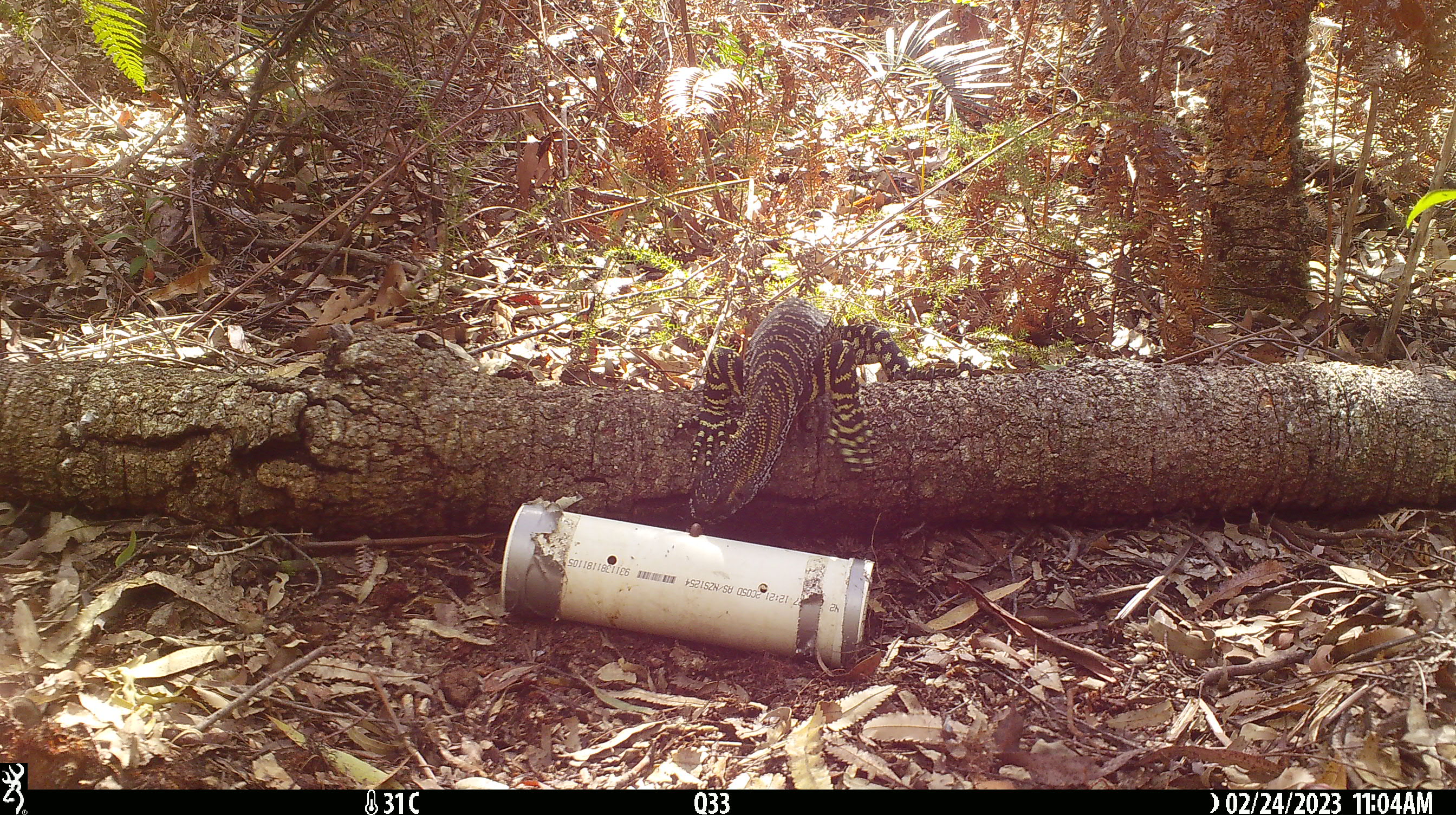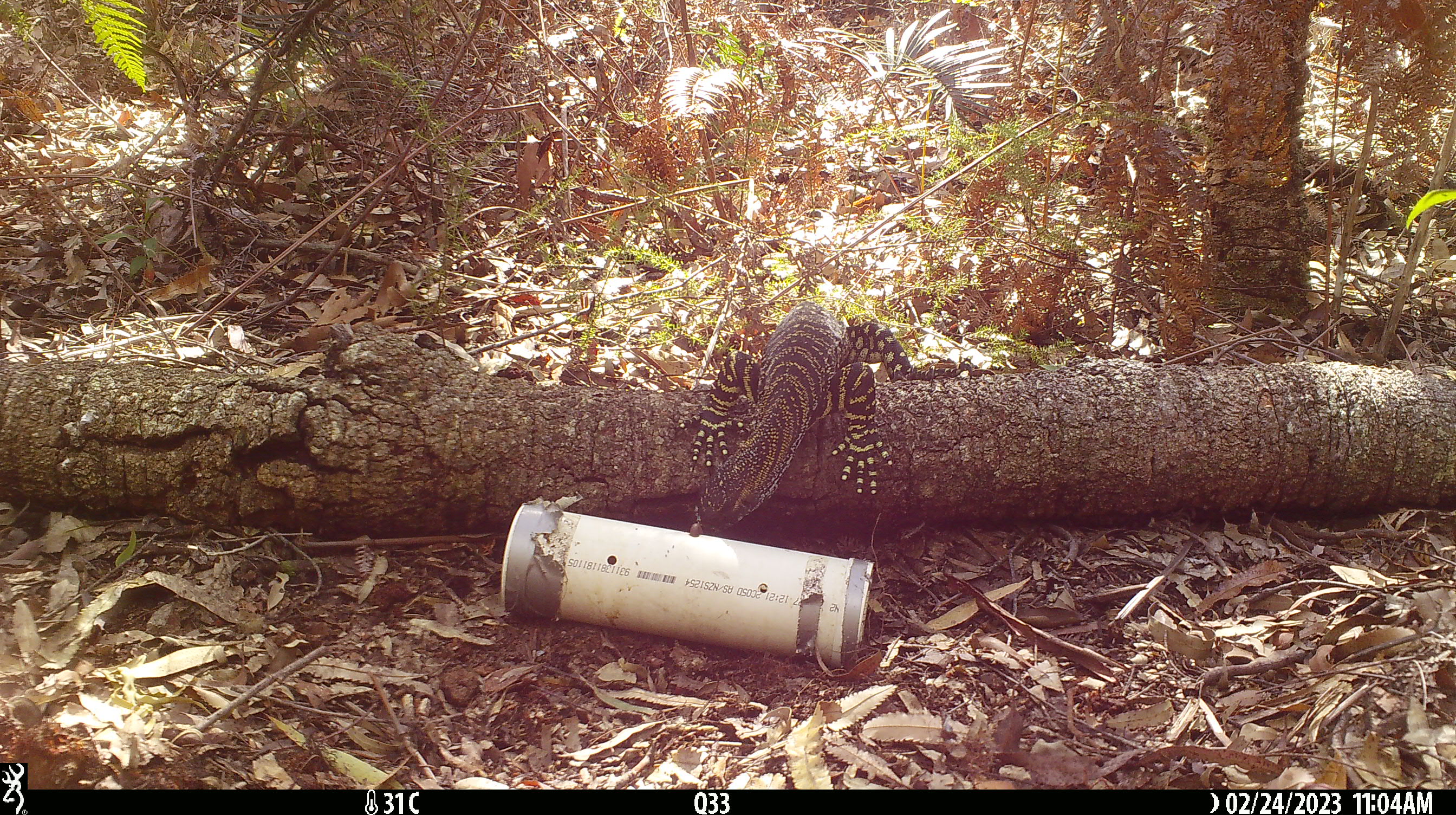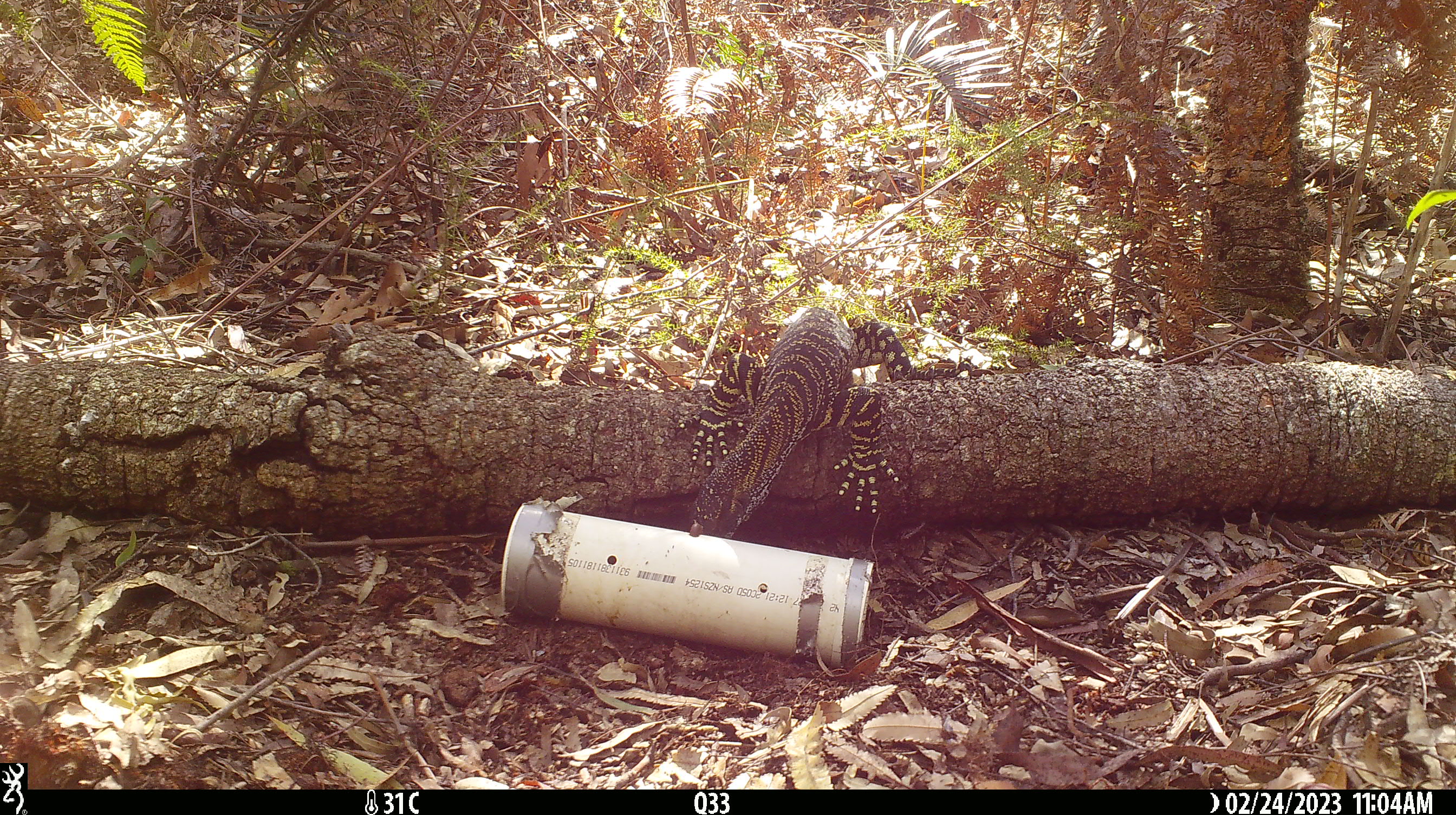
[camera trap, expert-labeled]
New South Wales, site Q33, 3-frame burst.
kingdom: Animalia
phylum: Chordata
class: Reptilia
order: Squamata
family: Varanidae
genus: Varanus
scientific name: Varanus varius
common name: lace monitor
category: goanna